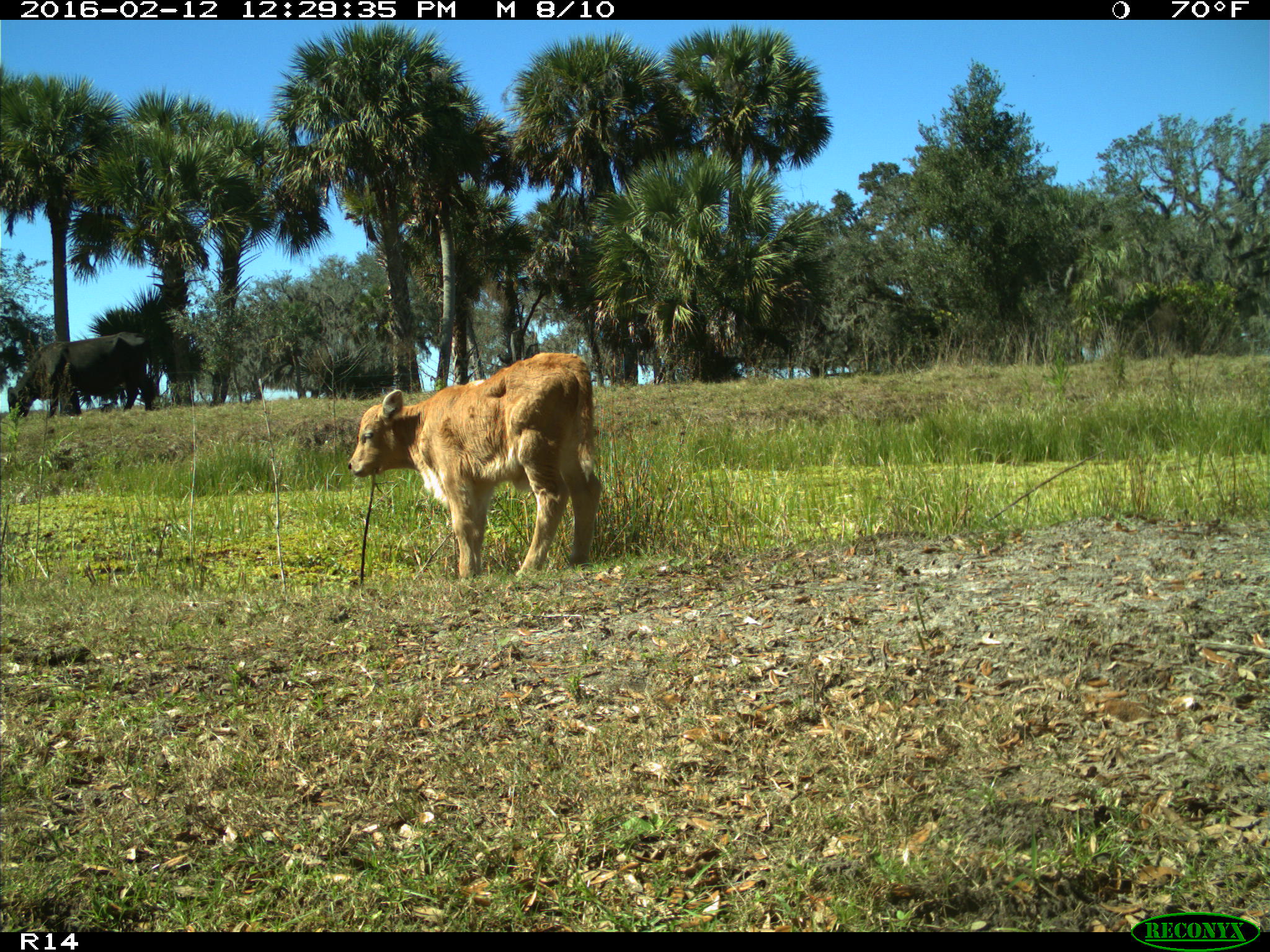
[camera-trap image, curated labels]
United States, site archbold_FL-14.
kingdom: Animalia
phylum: Chordata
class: Mammalia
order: Artiodactyla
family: Bovidae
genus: Bos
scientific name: Bos taurus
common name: domestic cow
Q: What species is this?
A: Bos taurus (domestic cow).